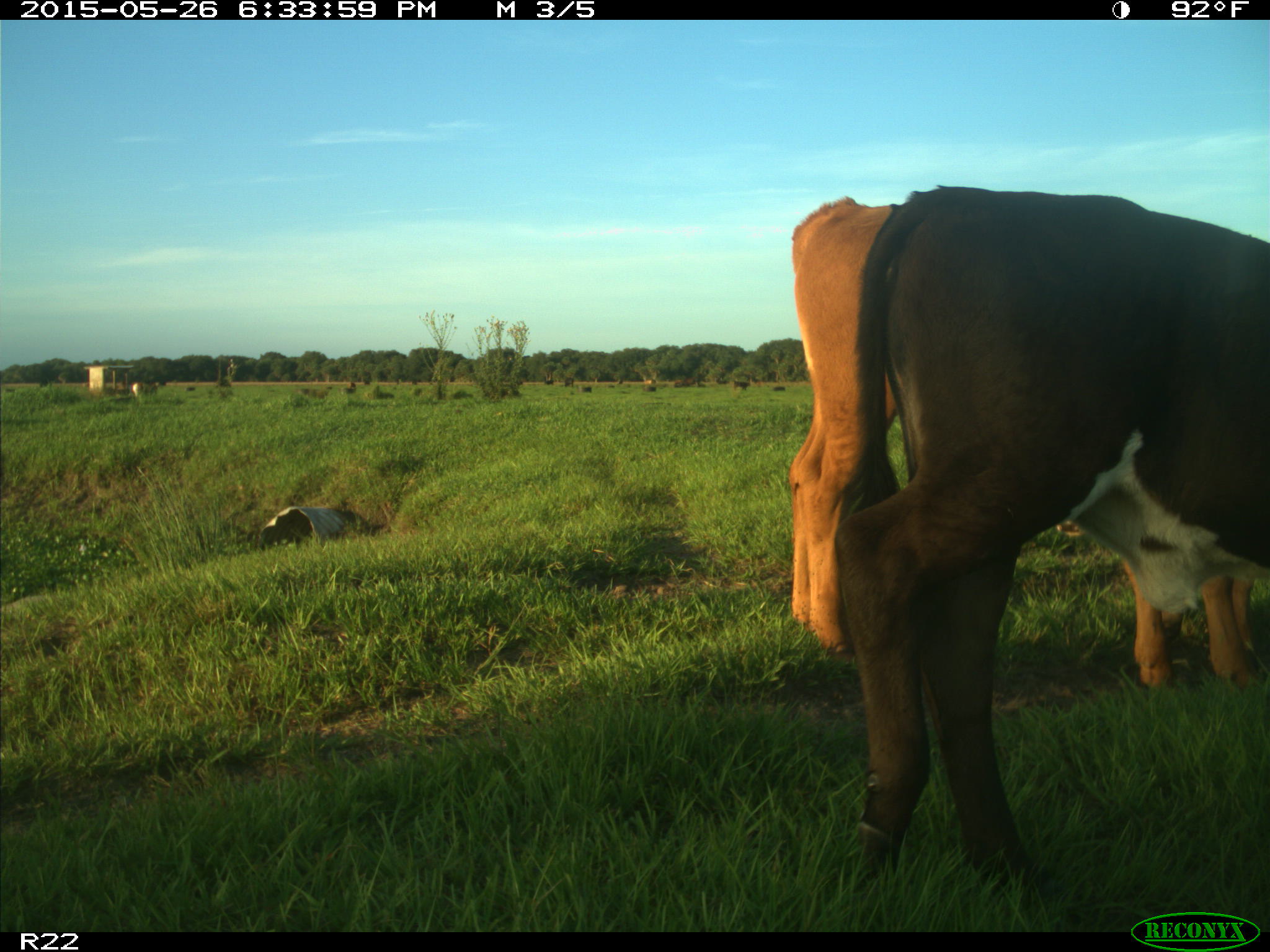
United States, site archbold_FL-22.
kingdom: Animalia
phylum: Chordata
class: Mammalia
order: Artiodactyla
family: Bovidae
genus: Bos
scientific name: Bos taurus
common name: domestic cow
Bos taurus (domestic cow).